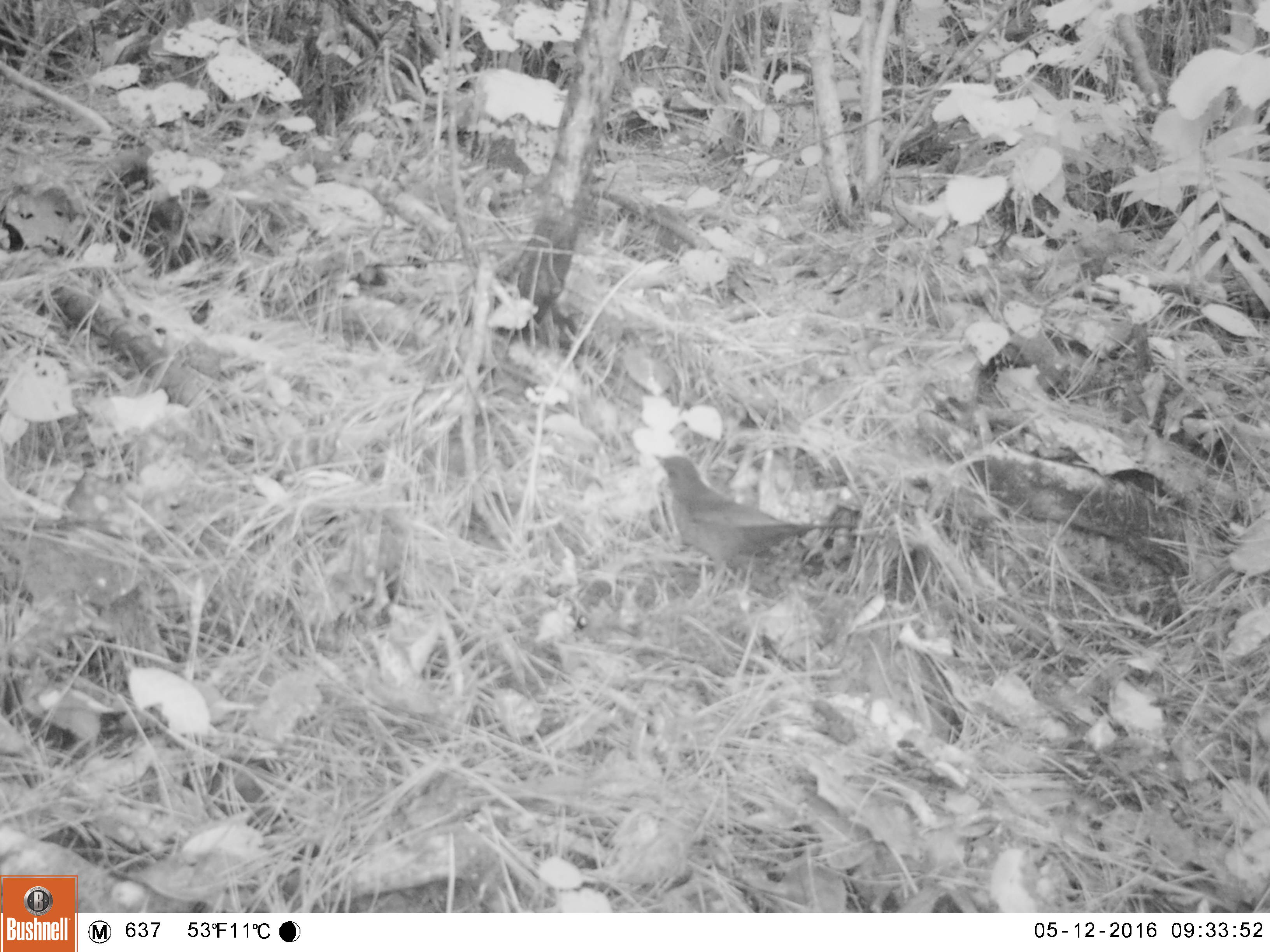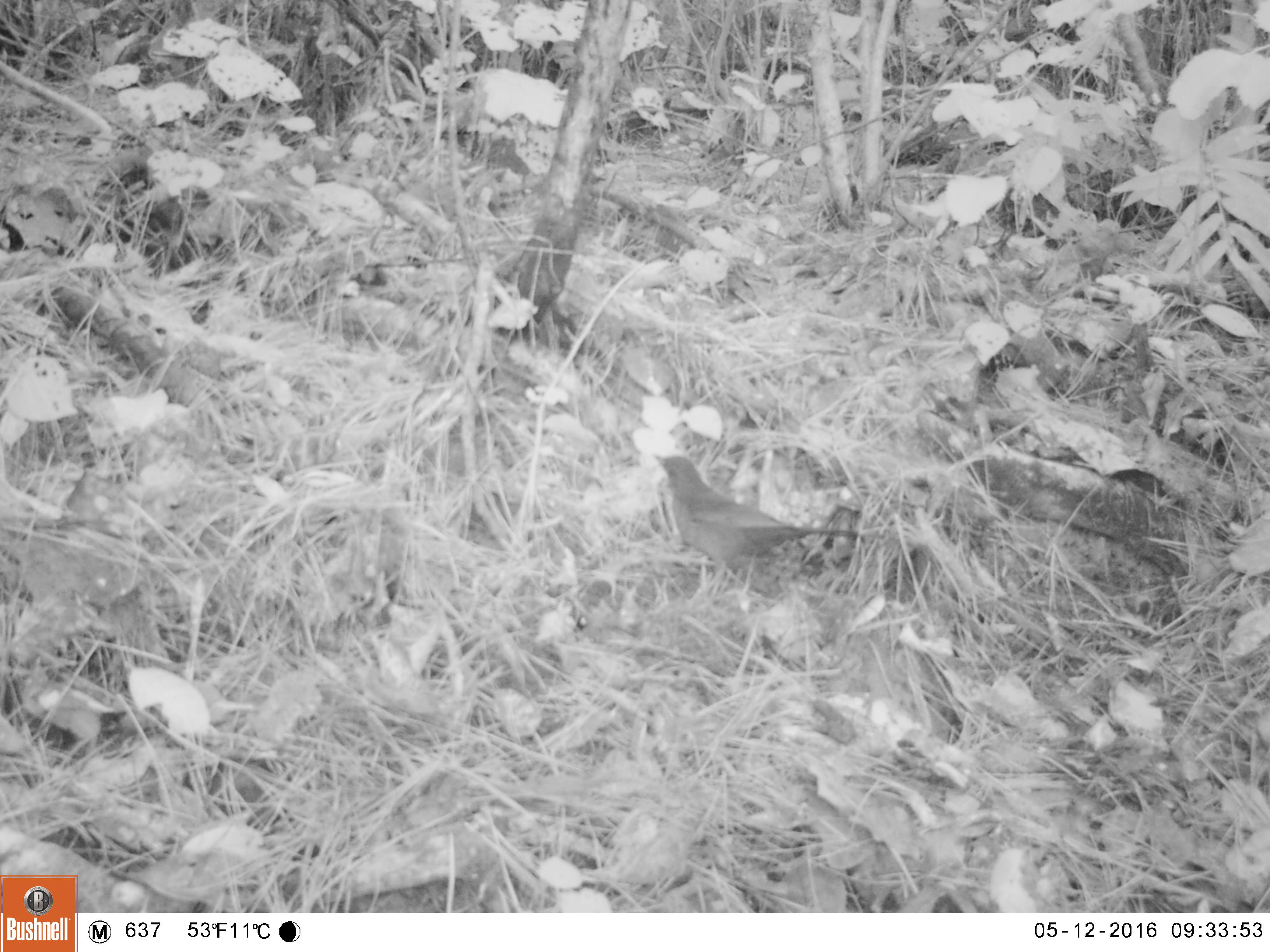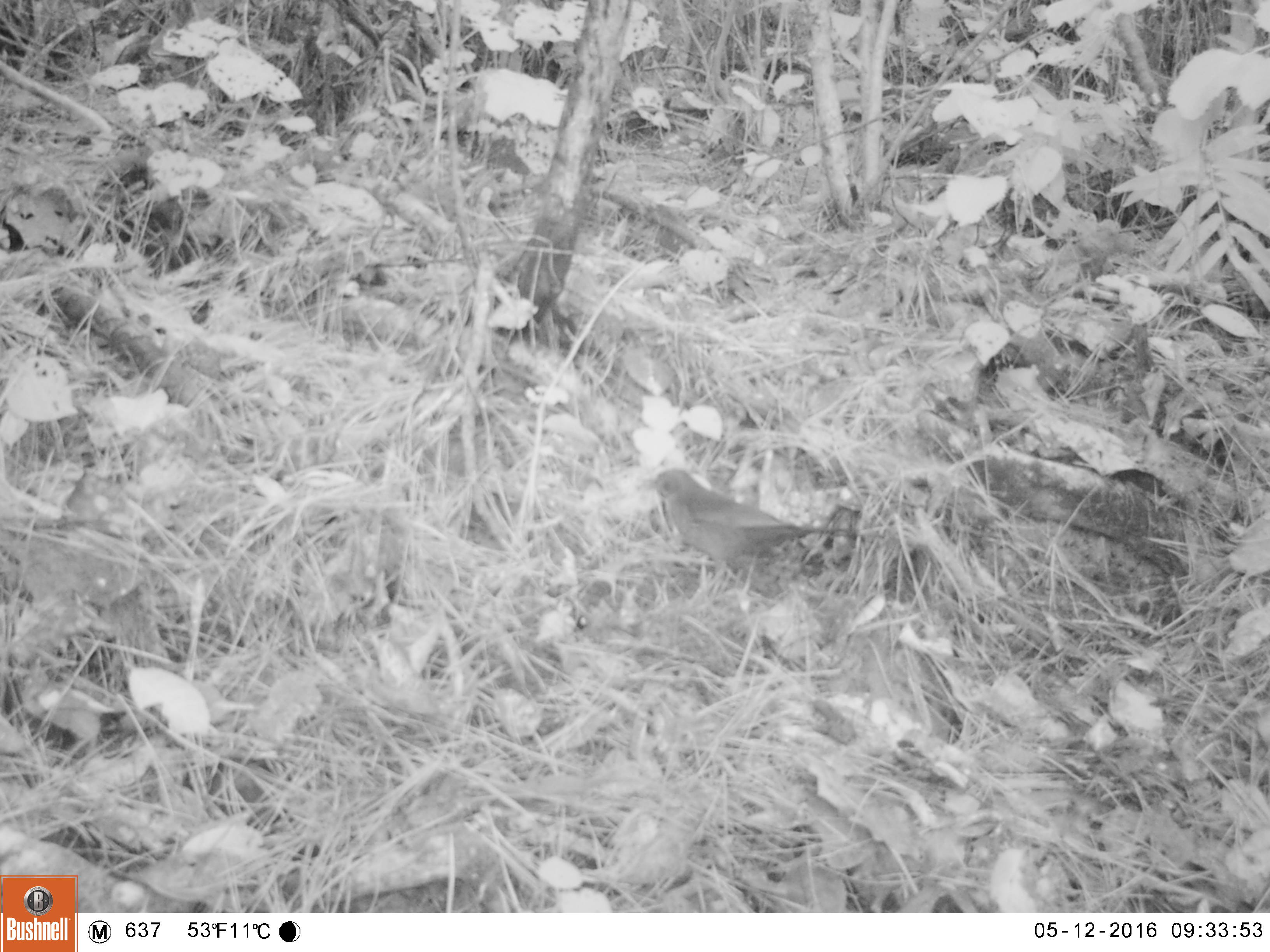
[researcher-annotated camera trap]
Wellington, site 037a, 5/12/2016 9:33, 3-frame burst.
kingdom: Animalia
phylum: Chordata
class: Aves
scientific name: Aves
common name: bird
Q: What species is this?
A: Bird (Aves).